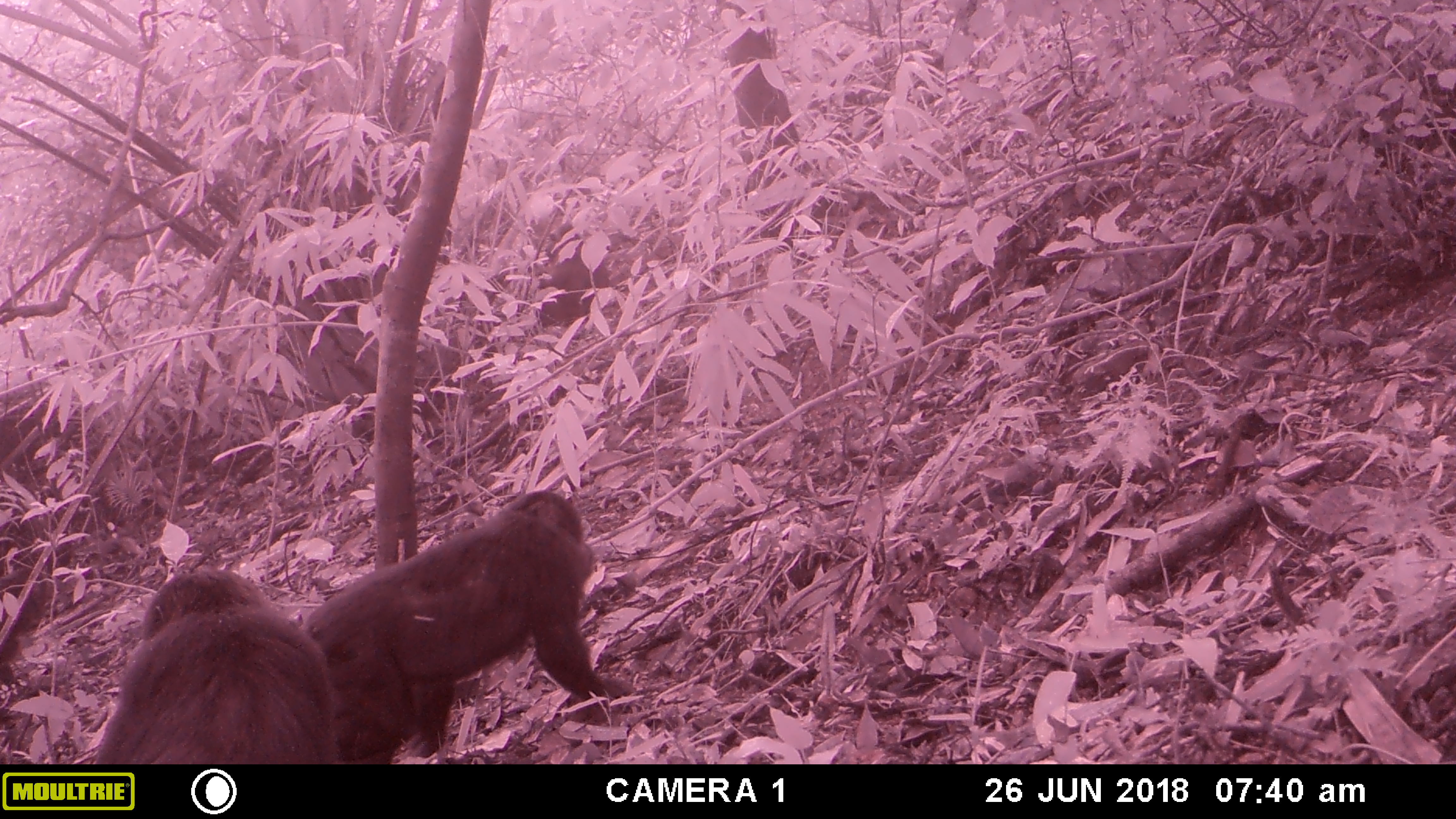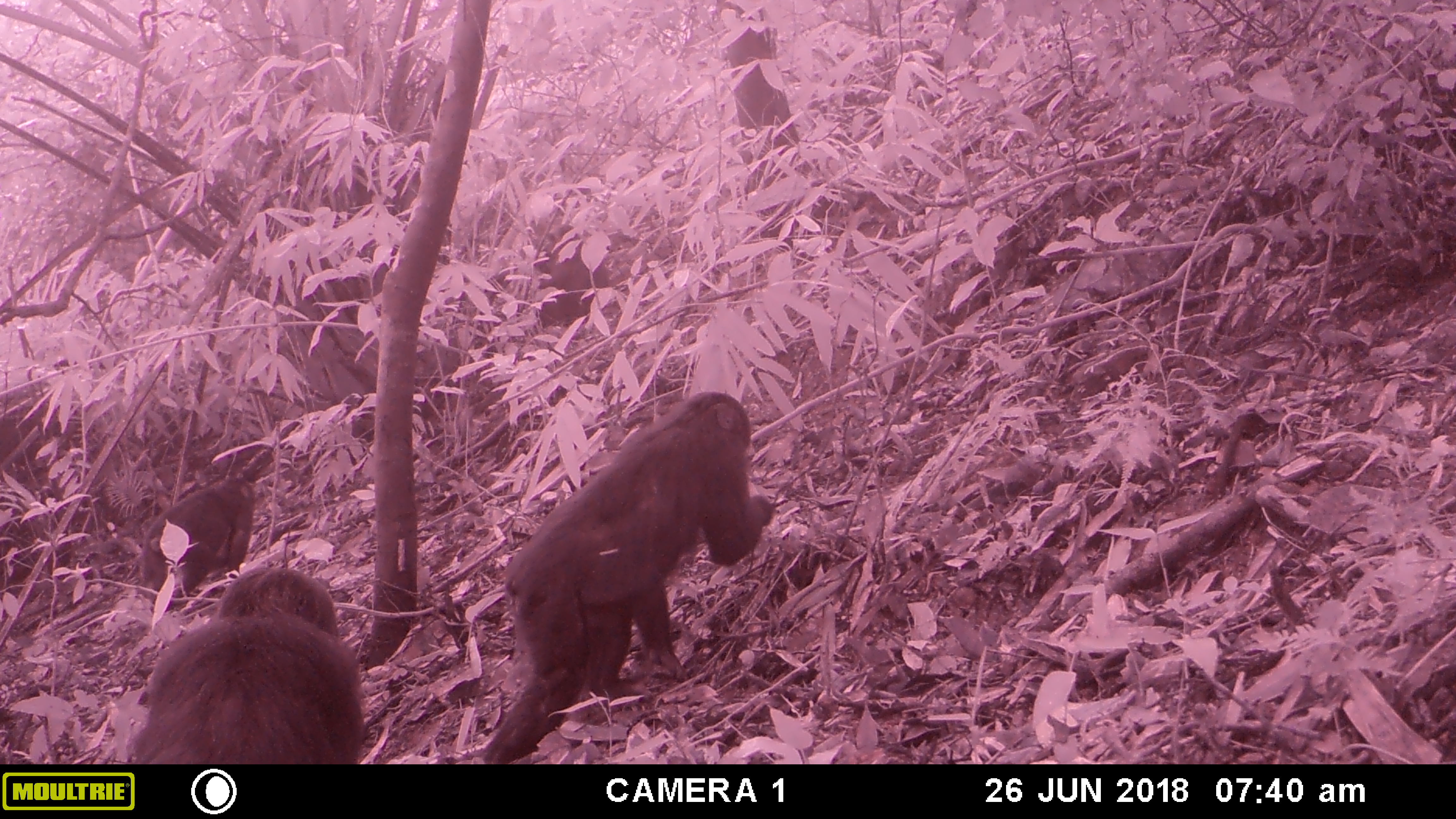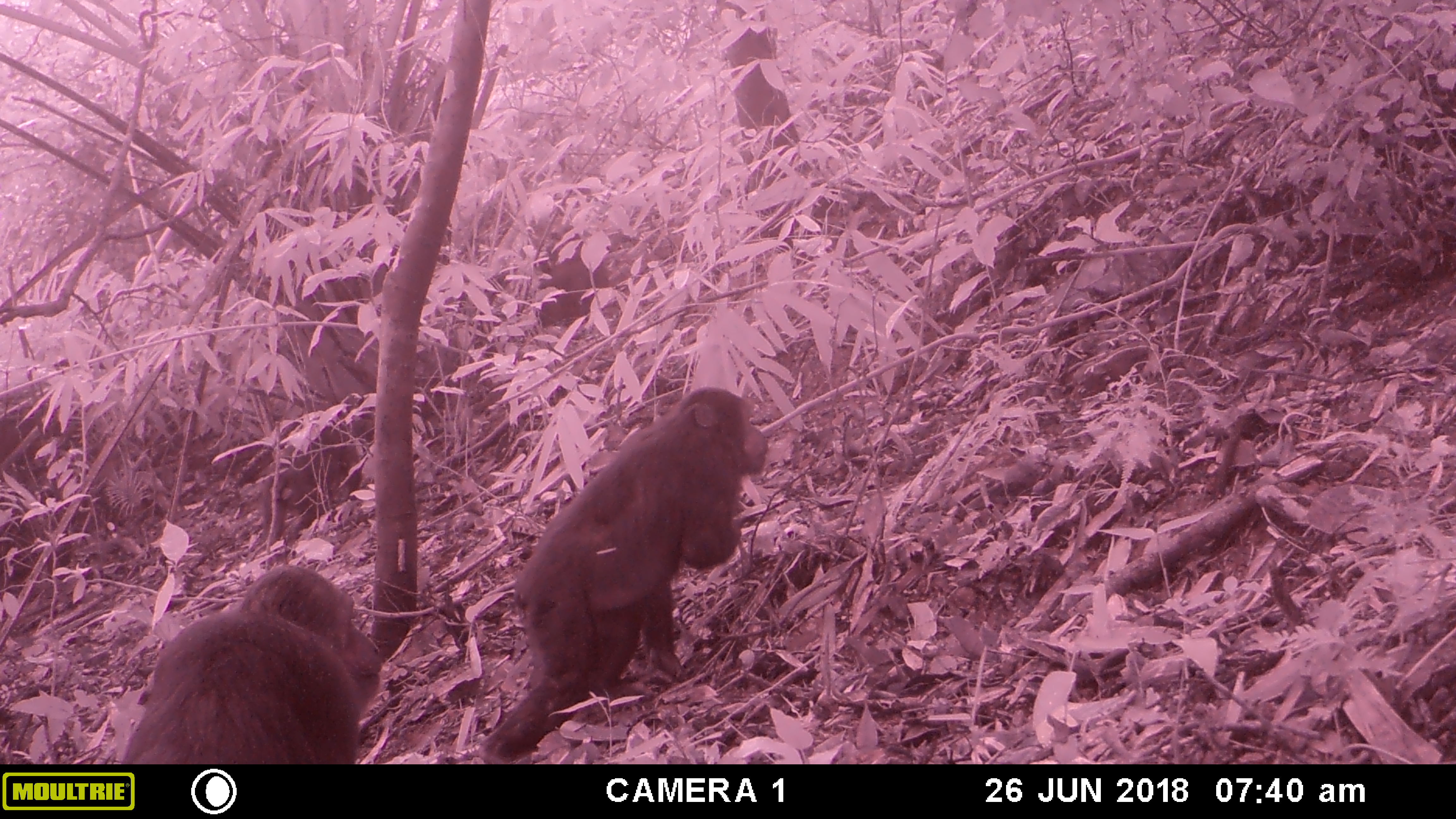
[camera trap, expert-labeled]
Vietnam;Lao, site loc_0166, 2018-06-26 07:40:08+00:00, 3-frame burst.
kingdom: Animalia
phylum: Chordata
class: Mammalia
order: Primates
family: Cercopithecidae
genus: Macaca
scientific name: Macaca arctoides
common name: stump-tailed macaque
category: stump tailed macaque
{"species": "stump tailed macaque (stump-tailed macaque) (Macaca arctoides)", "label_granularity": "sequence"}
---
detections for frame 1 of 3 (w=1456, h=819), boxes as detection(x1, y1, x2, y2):
stump tailed macaque: detection(303, 488, 635, 764); detection(90, 567, 343, 765); detection(531, 221, 611, 328)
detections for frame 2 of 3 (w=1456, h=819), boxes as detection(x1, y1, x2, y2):
stump tailed macaque: detection(480, 388, 775, 764); detection(128, 565, 364, 764); detection(139, 469, 257, 612); detection(533, 224, 609, 327)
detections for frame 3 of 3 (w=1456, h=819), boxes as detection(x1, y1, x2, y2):
stump tailed macaque: detection(475, 385, 771, 762); detection(120, 564, 384, 764); detection(260, 419, 374, 560); detection(533, 223, 610, 327)